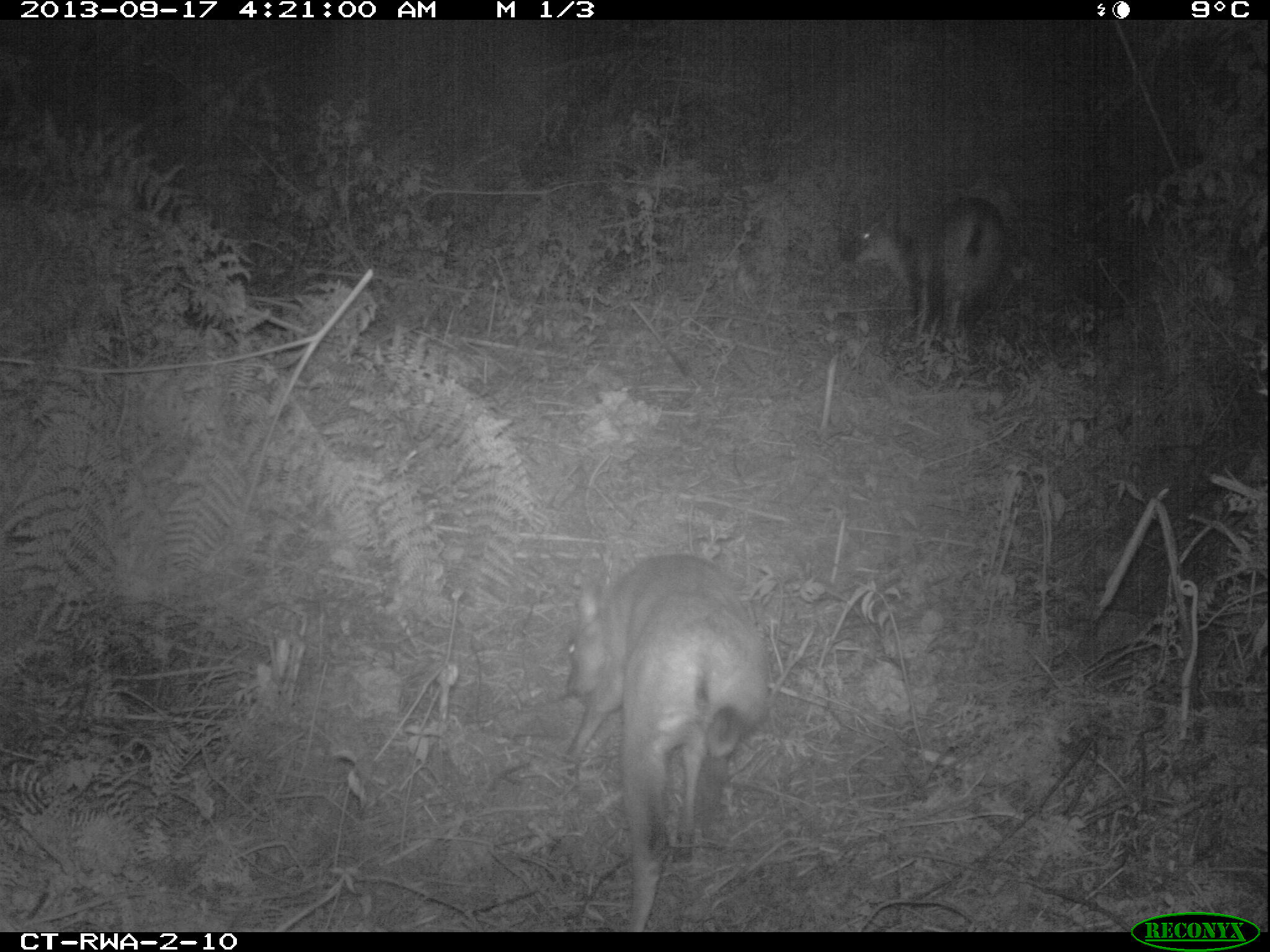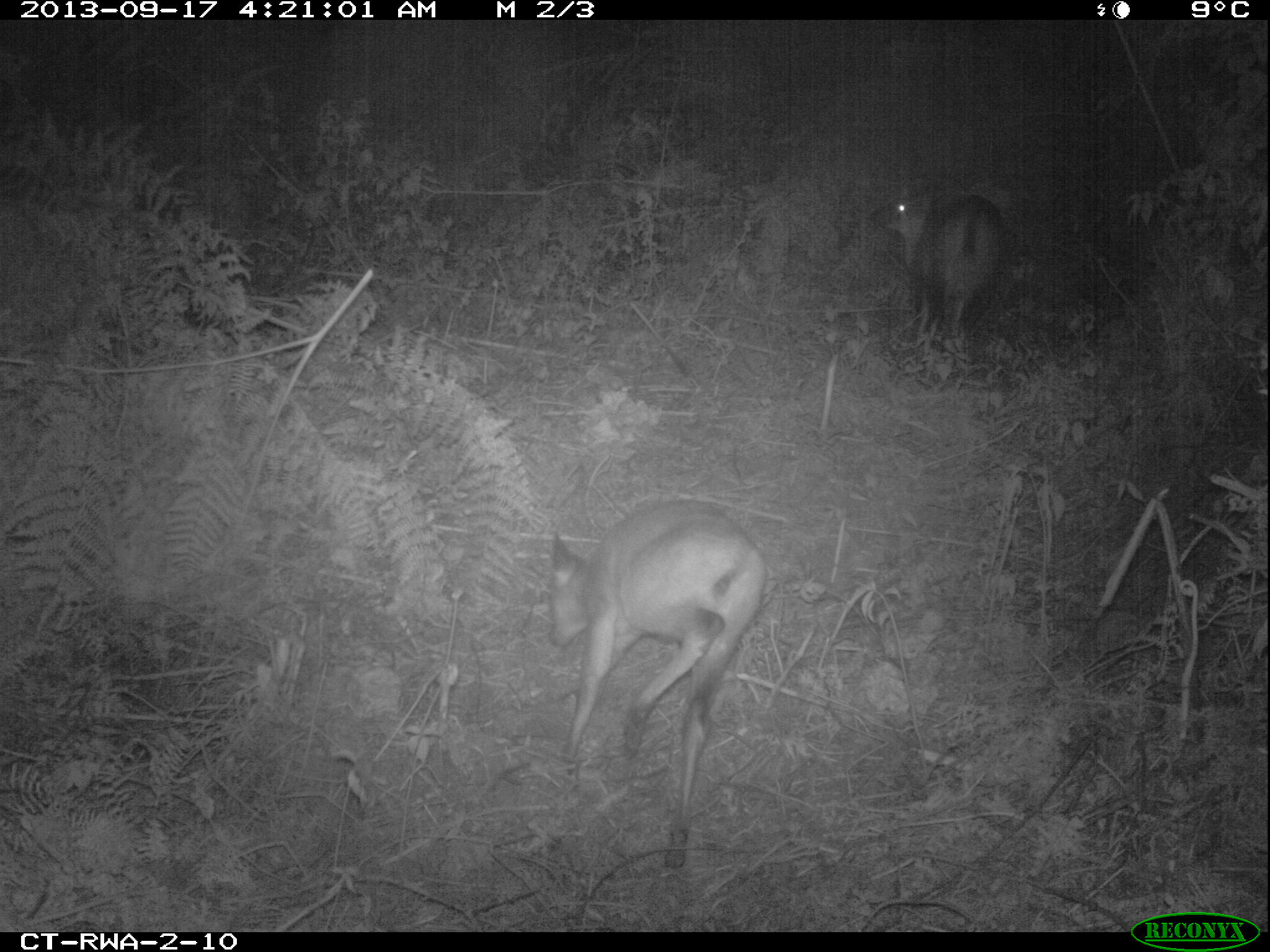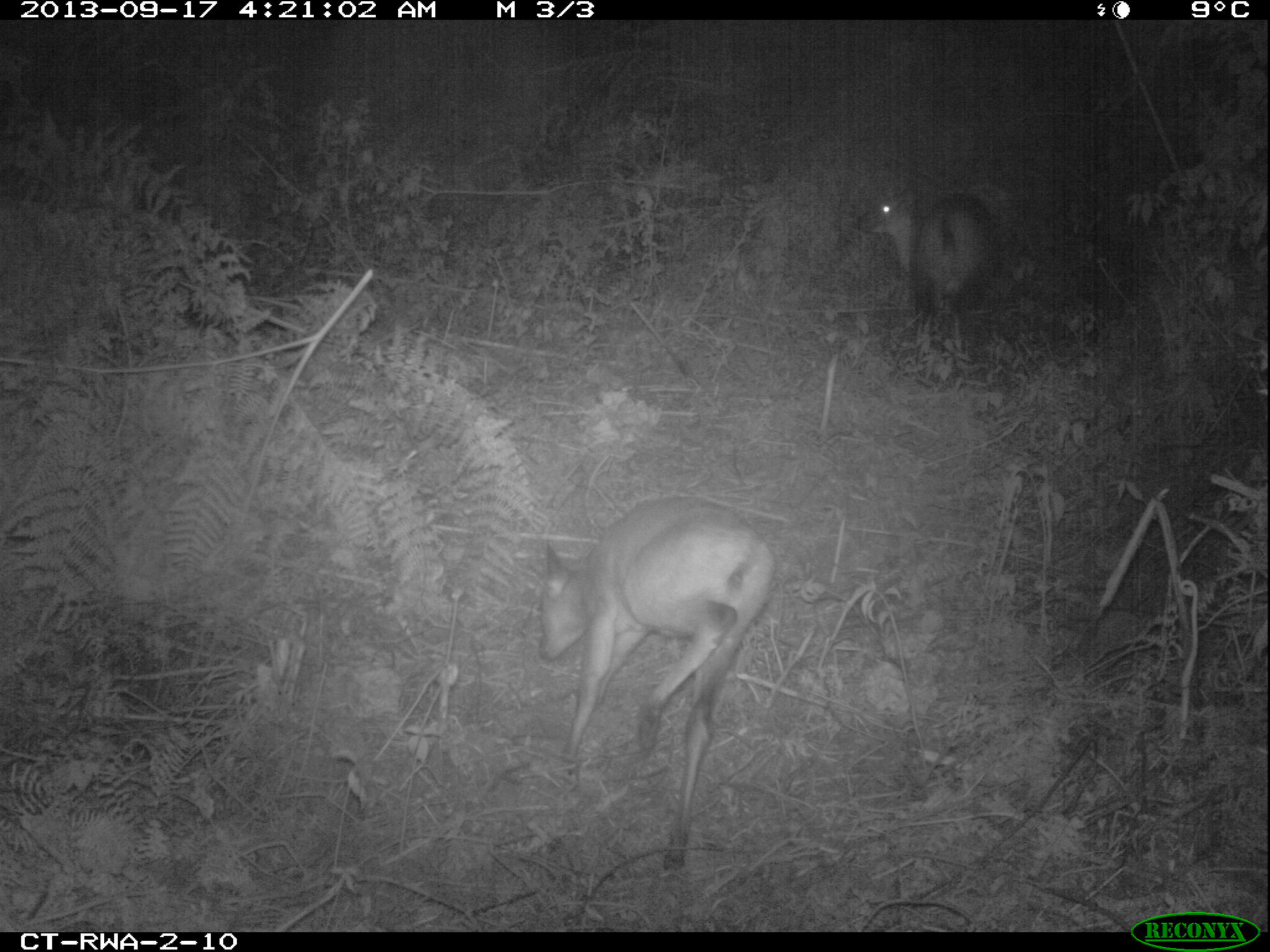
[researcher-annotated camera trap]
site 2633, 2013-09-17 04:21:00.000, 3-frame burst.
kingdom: Animalia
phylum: Chordata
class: Mammalia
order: Artiodactyla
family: Bovidae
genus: Cephalophus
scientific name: Cephalophus nigrifrons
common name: black-fronted duiker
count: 2